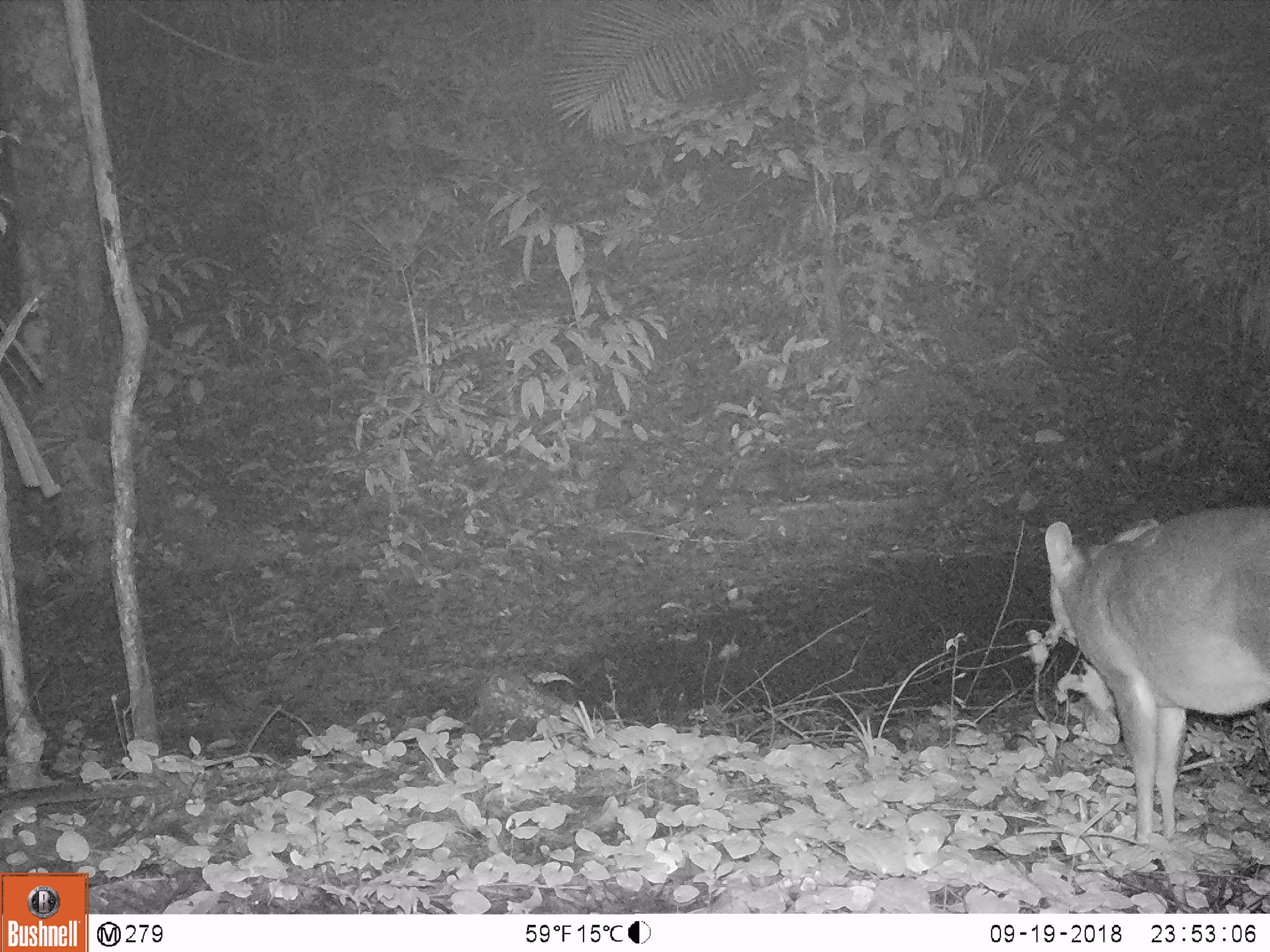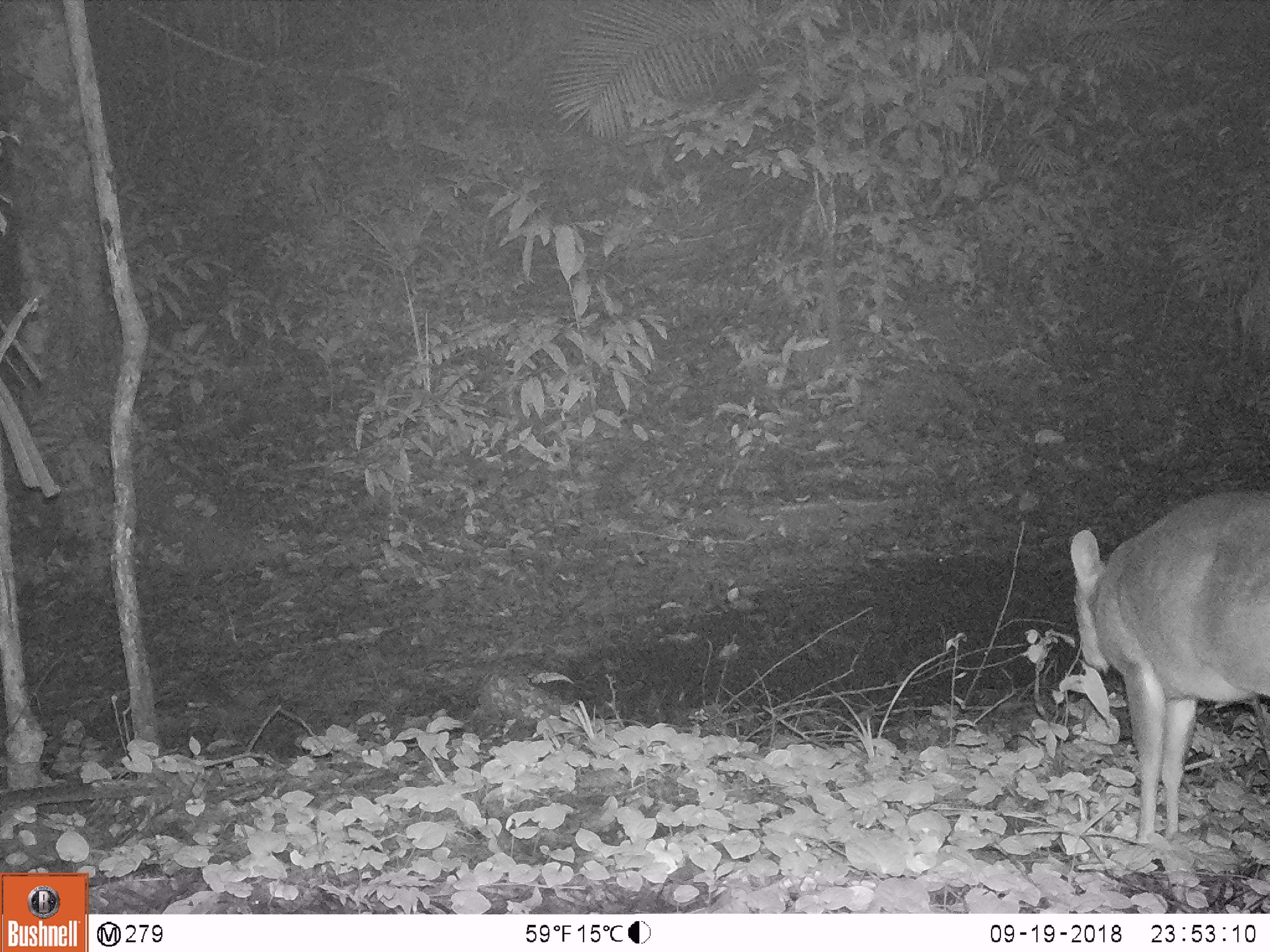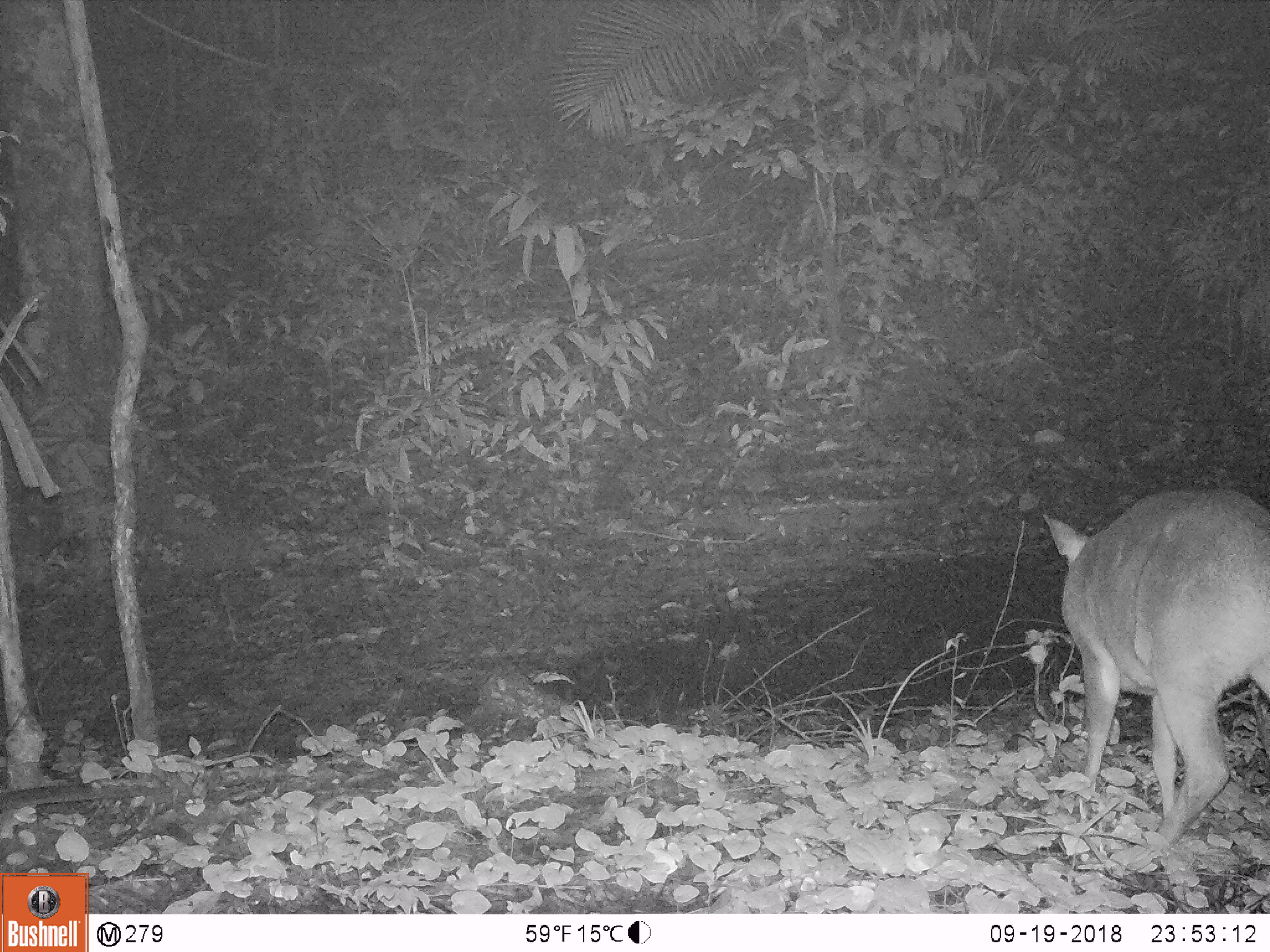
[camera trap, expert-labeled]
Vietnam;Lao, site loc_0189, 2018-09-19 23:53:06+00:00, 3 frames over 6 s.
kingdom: Animalia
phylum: Chordata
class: Mammalia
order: Artiodactyla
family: Cervidae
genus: Muntiacus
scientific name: Muntiacus vuquangensis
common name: large-antlered muntjac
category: large antlered muntjac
Large antlered muntjac (large-antlered muntjac) (Muntiacus vuquangensis). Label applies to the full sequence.